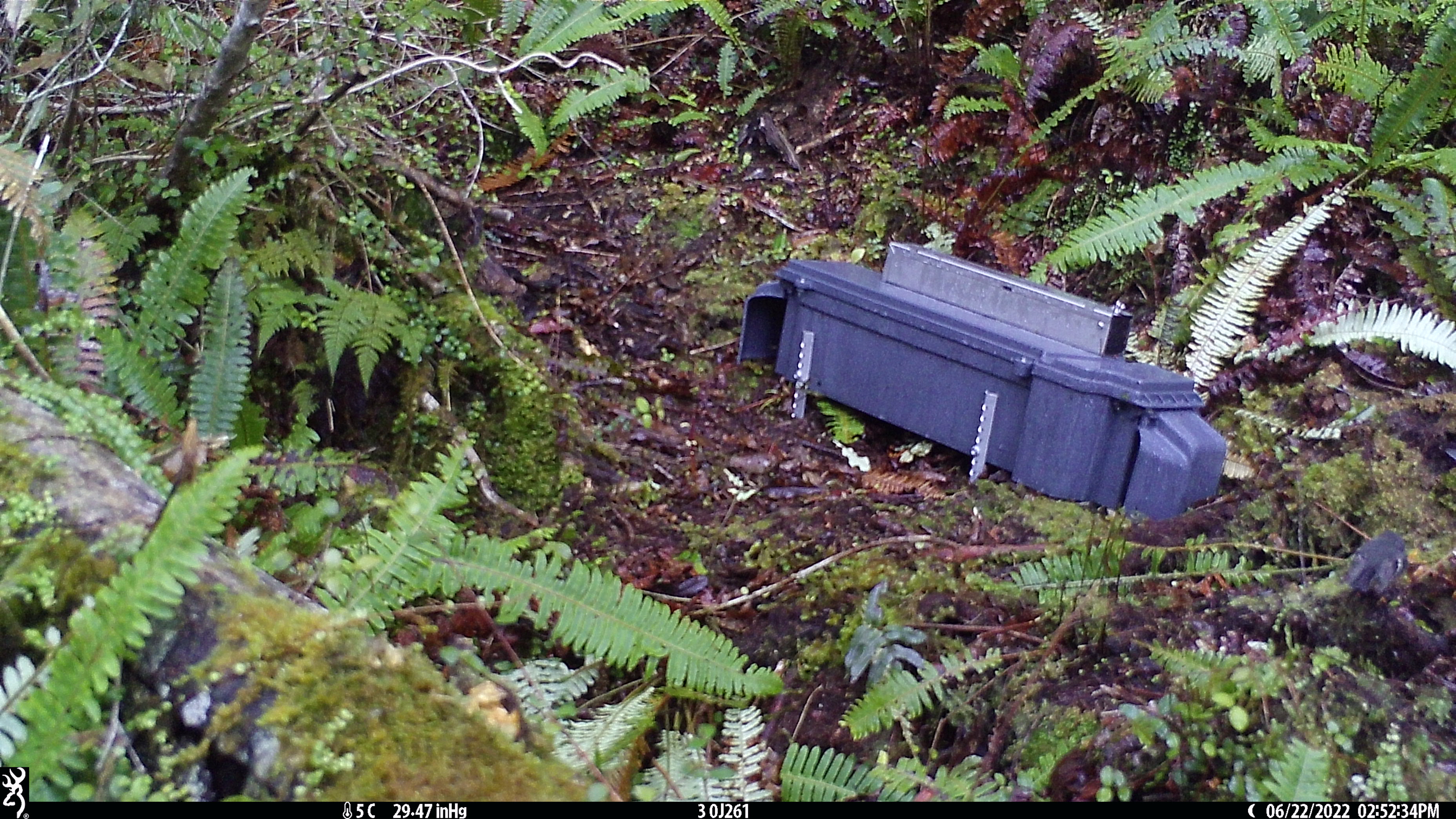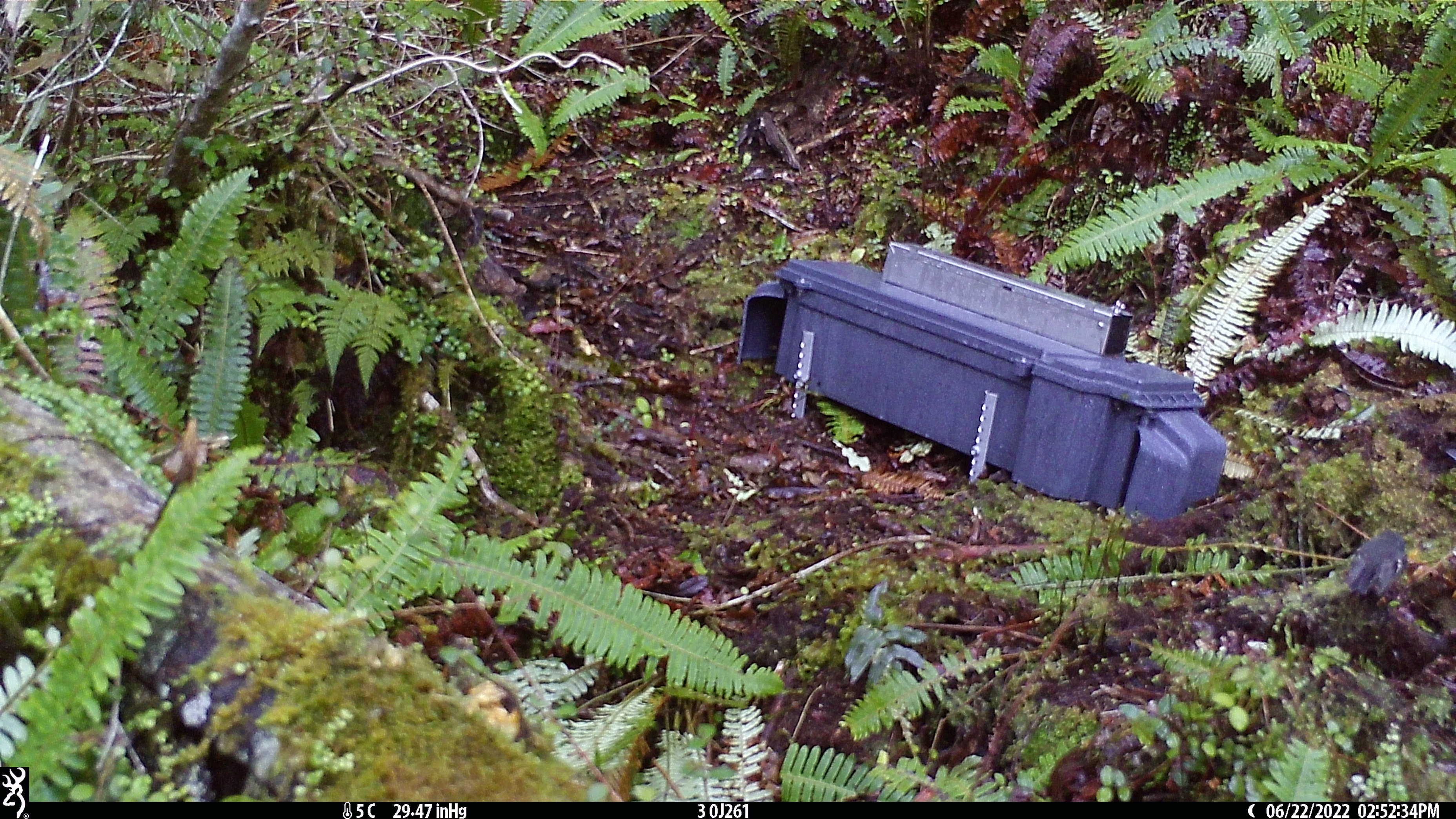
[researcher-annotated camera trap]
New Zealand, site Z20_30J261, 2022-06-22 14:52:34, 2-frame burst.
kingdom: Animalia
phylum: Chordata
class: Aves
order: Passeriformes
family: Petroicidae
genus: Petroica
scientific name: Petroica macrocephala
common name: tomtit